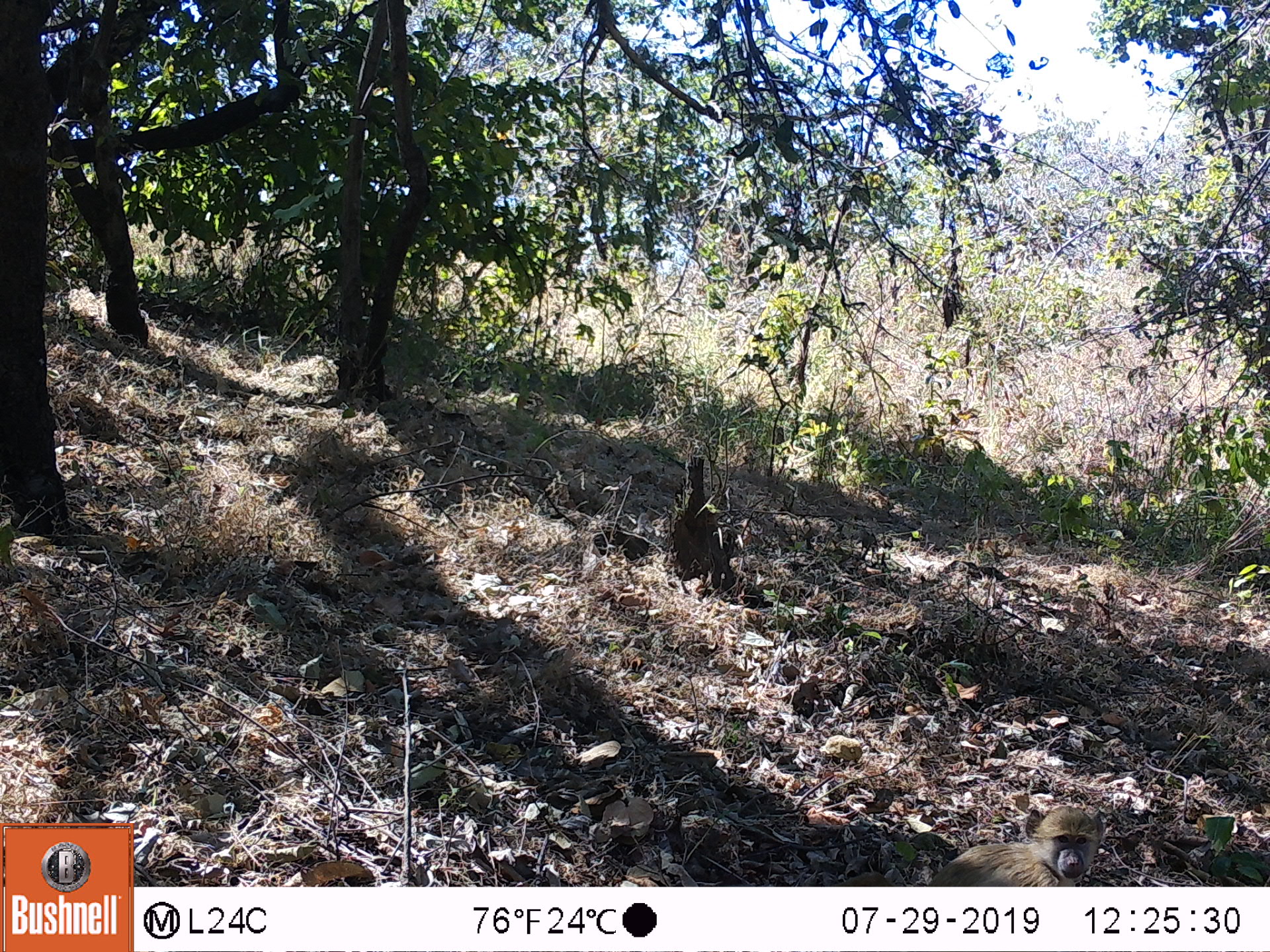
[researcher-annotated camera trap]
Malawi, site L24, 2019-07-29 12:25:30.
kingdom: Animalia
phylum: Chordata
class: Mammalia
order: Primates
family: Cercopithecidae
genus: Papio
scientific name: Papio cynocephalus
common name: yellow baboon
Yellow baboon (Papio cynocephalus), count 1.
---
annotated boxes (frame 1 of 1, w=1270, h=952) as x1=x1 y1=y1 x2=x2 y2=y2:
yellow baboon: x1=921 y1=803 x2=1104 y2=882